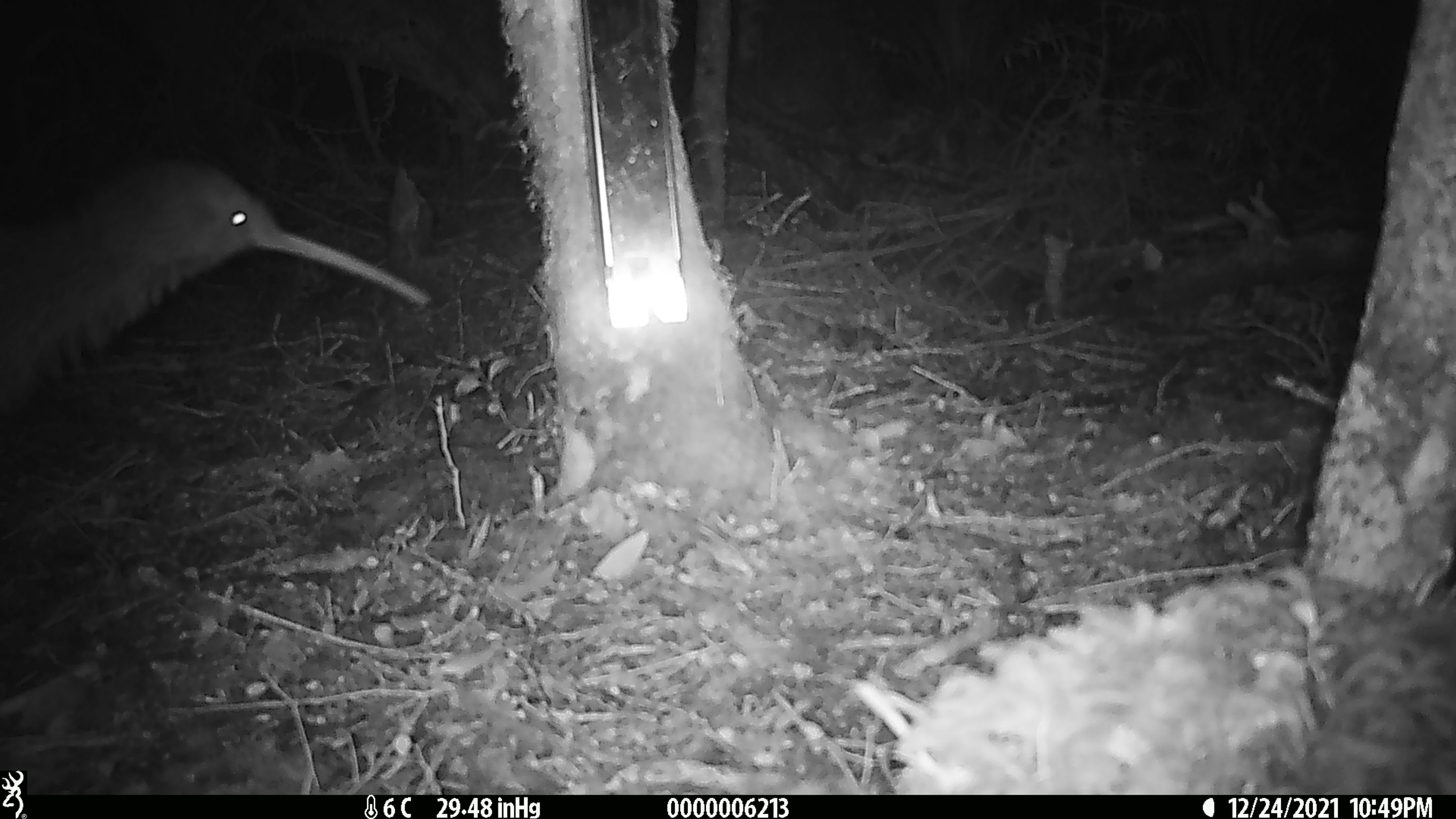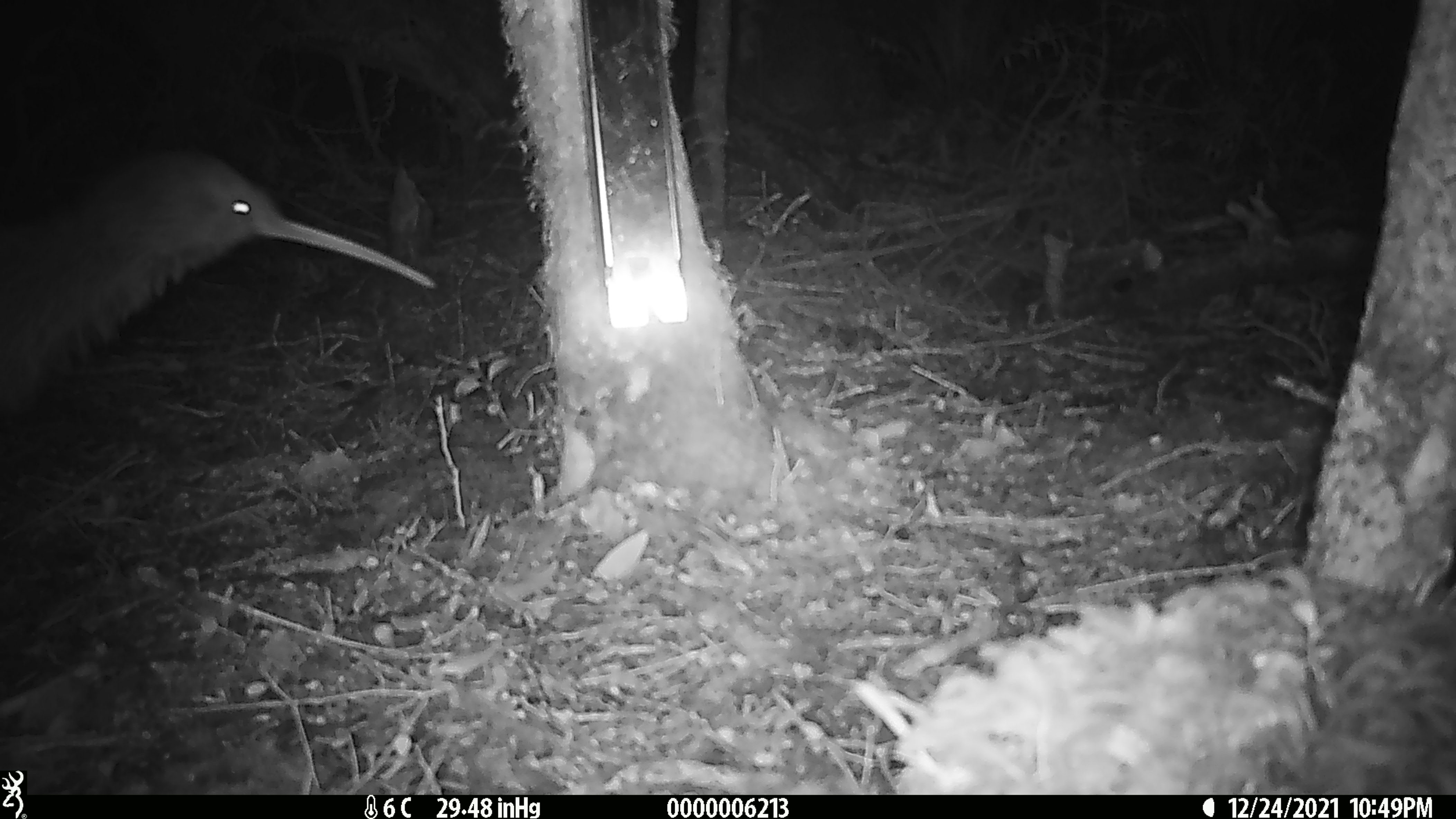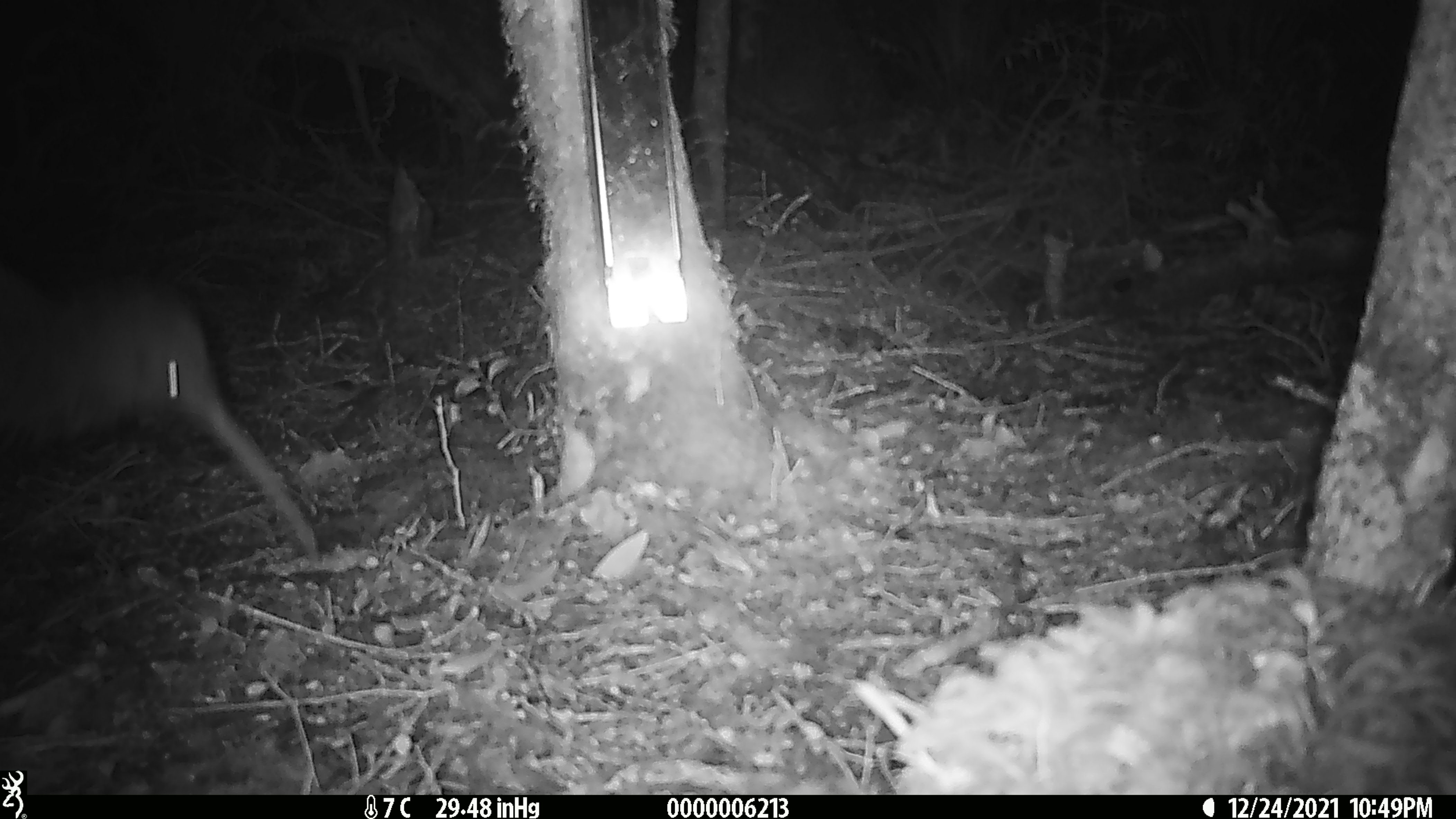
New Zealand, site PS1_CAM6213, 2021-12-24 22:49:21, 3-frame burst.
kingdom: Animalia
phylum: Chordata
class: Aves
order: Apterygiformes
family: Apterygidae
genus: Apteryx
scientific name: Apteryx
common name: kiwi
Kiwi (Apteryx).